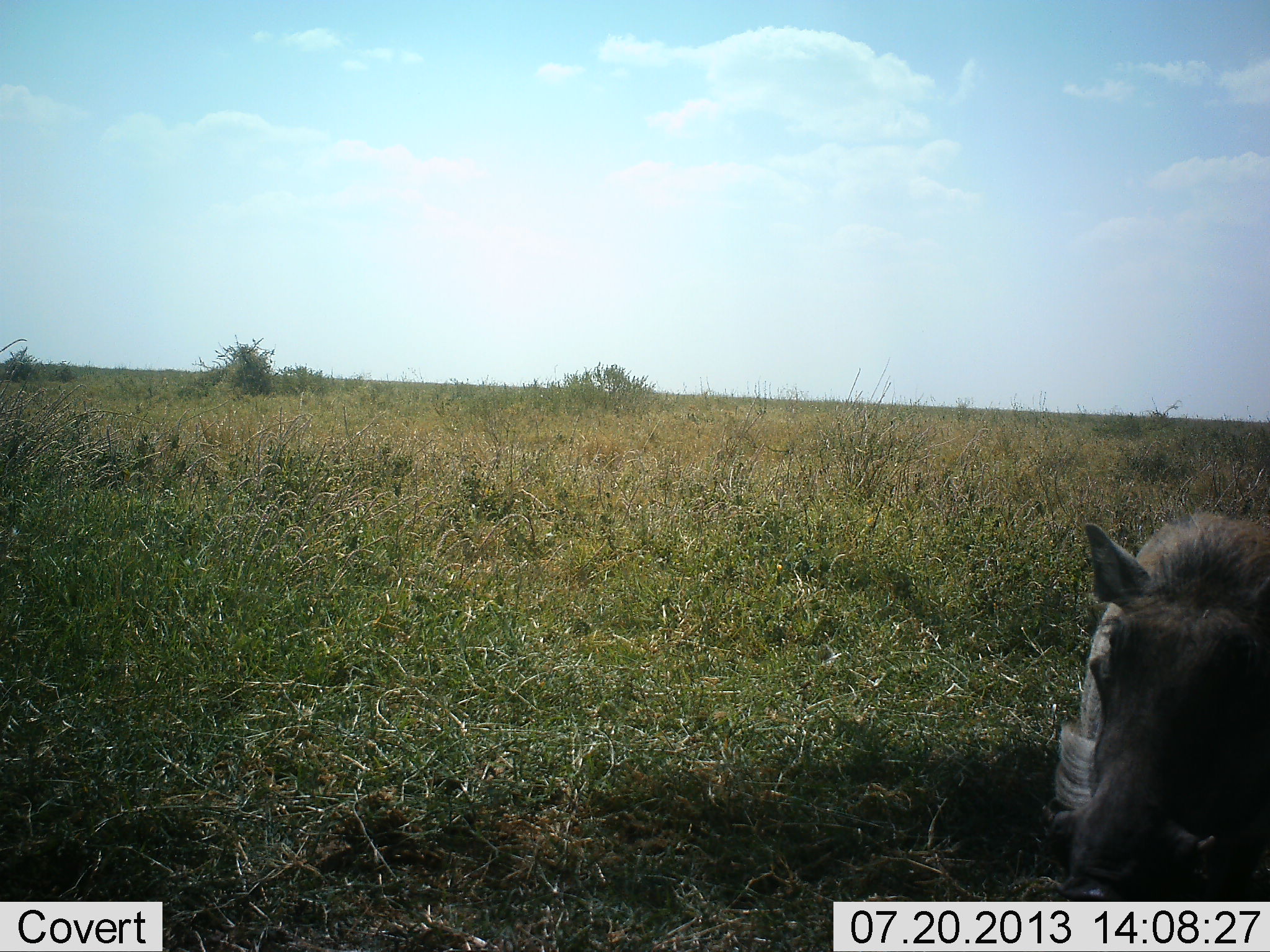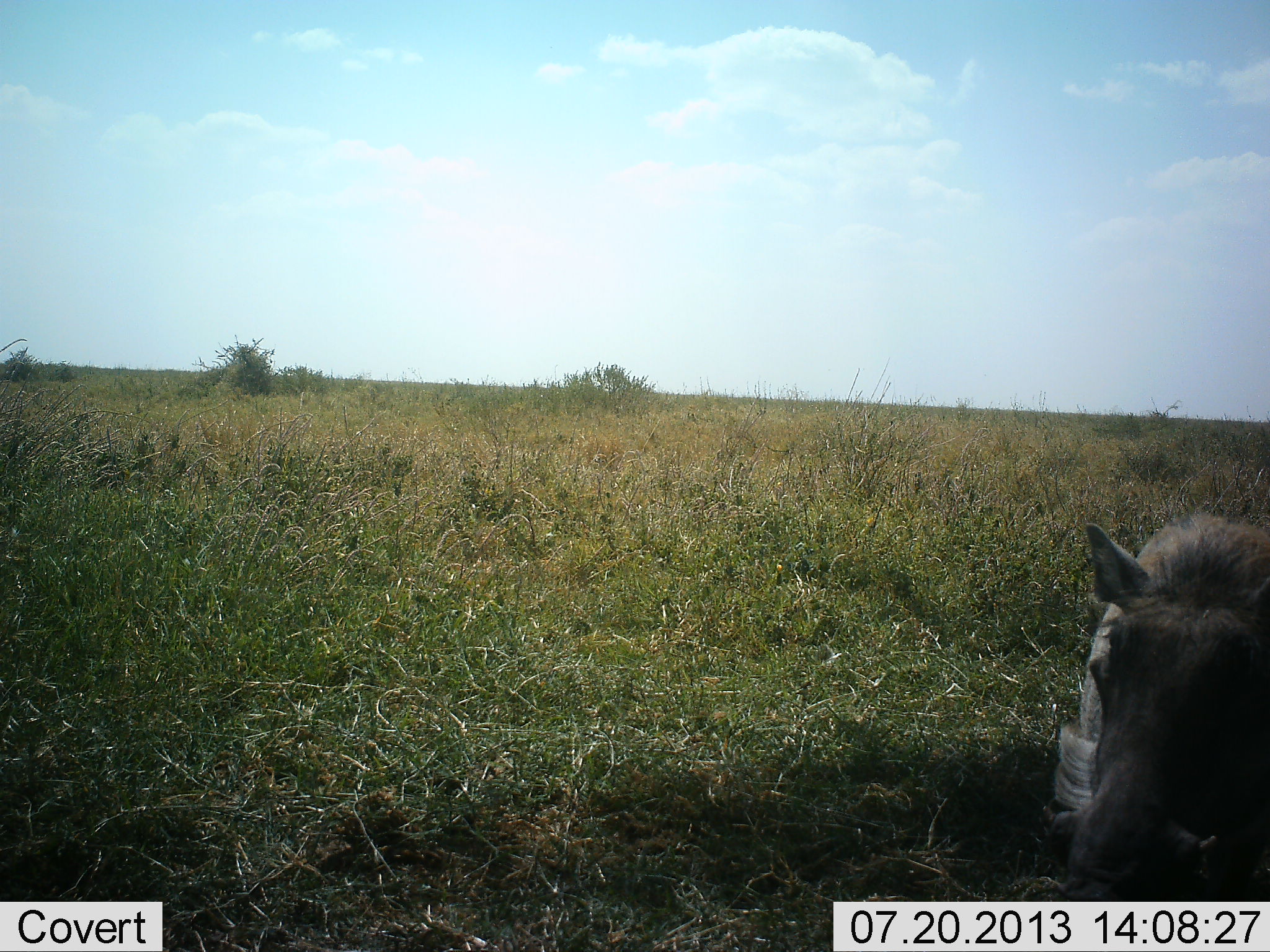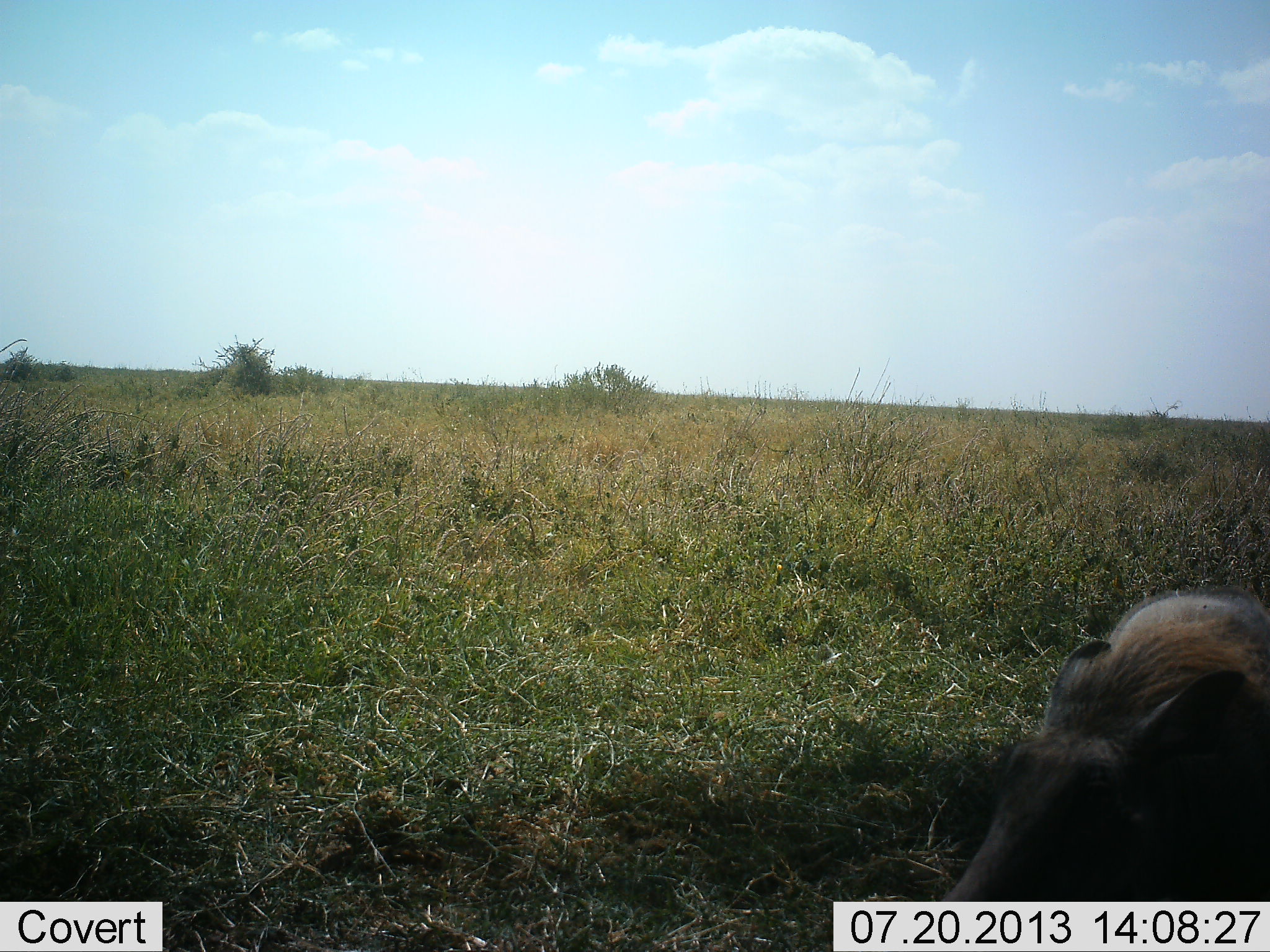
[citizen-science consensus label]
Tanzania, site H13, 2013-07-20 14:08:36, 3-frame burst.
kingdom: Animalia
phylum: Chordata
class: Mammalia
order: Artiodactyla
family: Suidae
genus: Phacochoerus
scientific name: Phacochoerus africanus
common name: warthog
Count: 1.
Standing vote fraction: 55%.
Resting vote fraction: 9%.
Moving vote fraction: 32%.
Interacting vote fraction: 5%.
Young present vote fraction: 0%.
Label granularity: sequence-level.